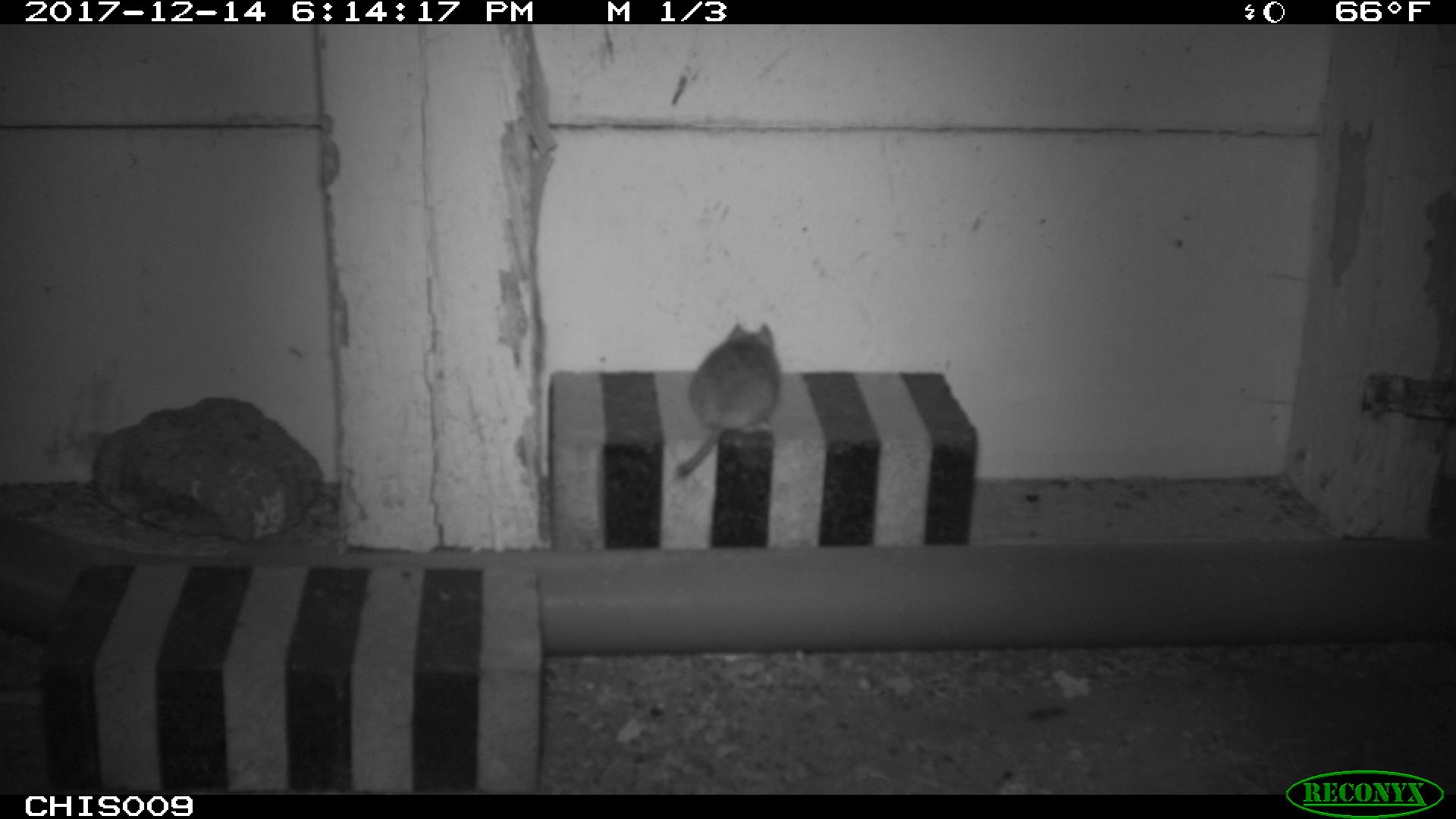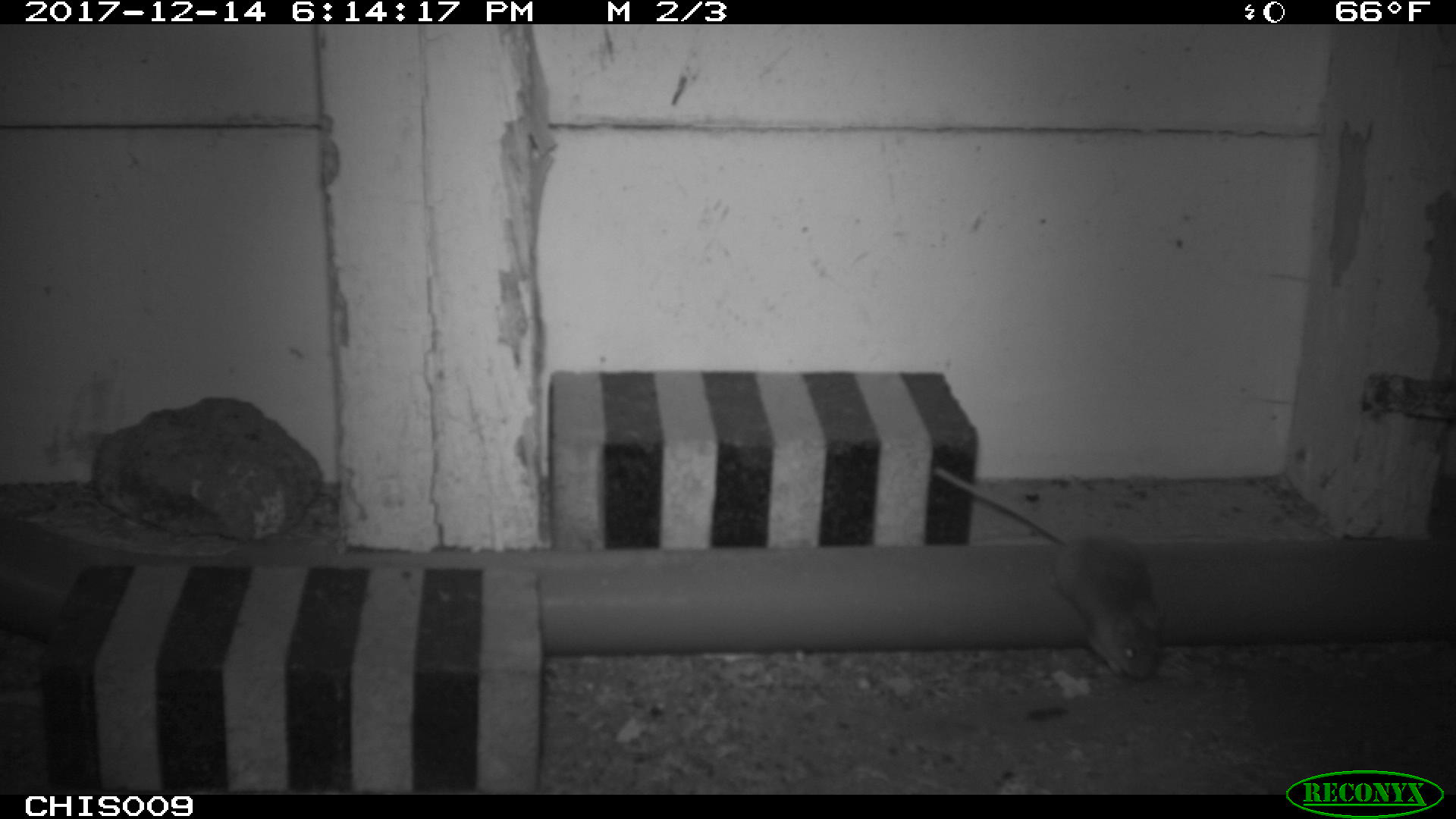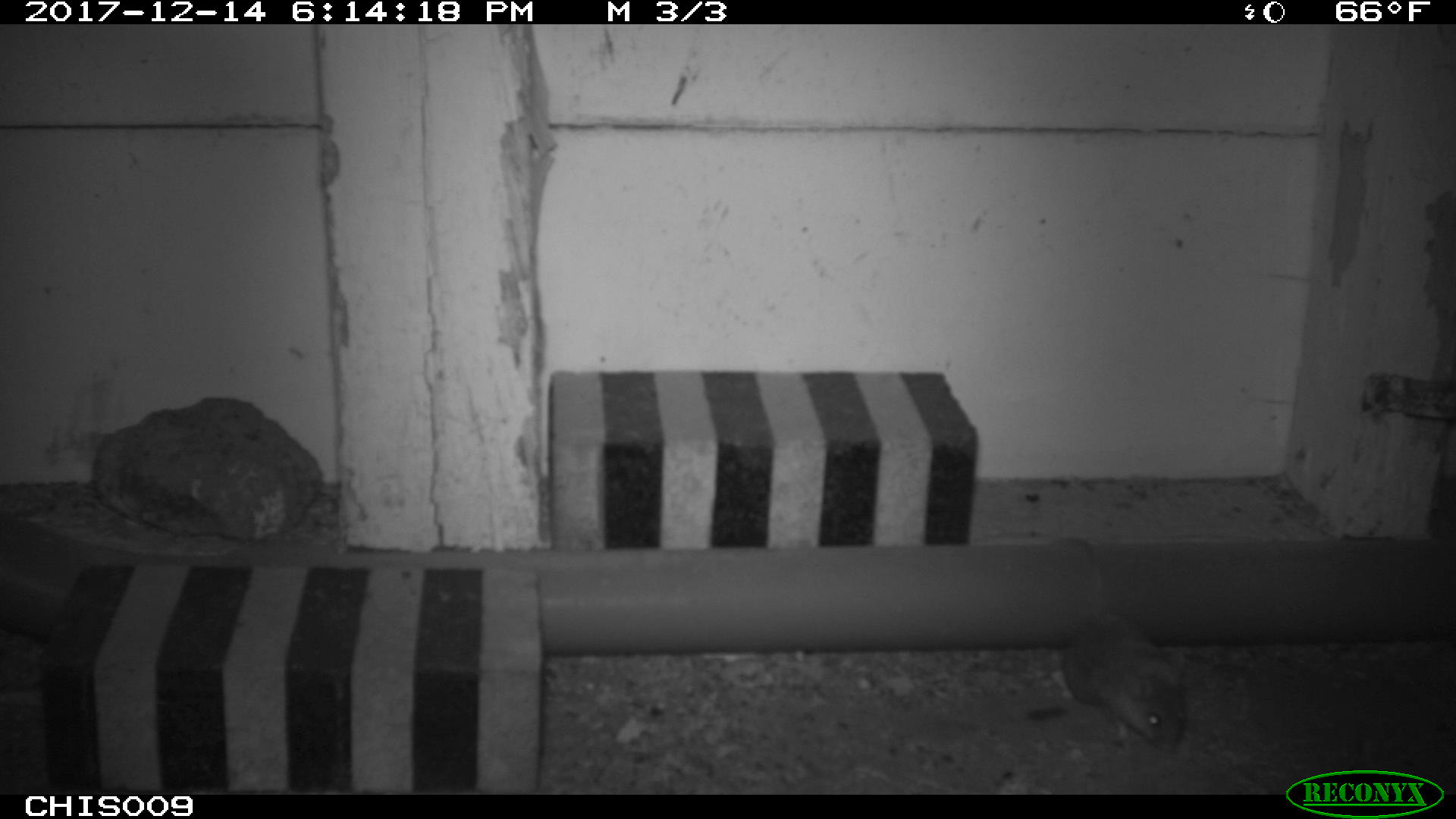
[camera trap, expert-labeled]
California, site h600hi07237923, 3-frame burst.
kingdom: Animalia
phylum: Chordata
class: Mammalia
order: Rodentia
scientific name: Rodentia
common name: rodent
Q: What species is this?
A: Rodent (Rodentia).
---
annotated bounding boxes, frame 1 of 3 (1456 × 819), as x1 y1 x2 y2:
rodent: 679 323 780 477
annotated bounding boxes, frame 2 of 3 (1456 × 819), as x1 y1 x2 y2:
rodent: 930 463 1162 682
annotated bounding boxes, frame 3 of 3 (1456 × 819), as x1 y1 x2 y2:
rodent: 1056 537 1185 752